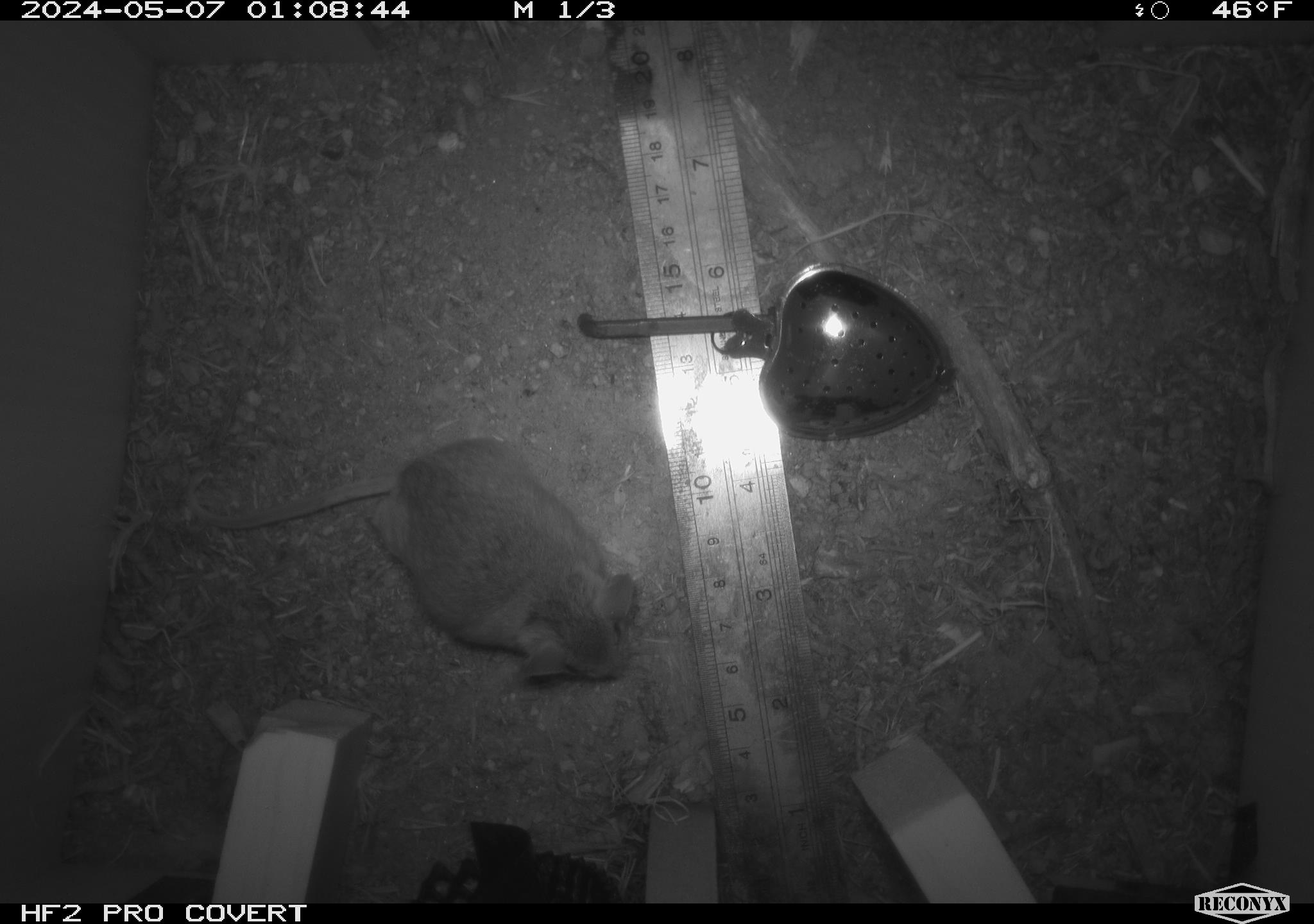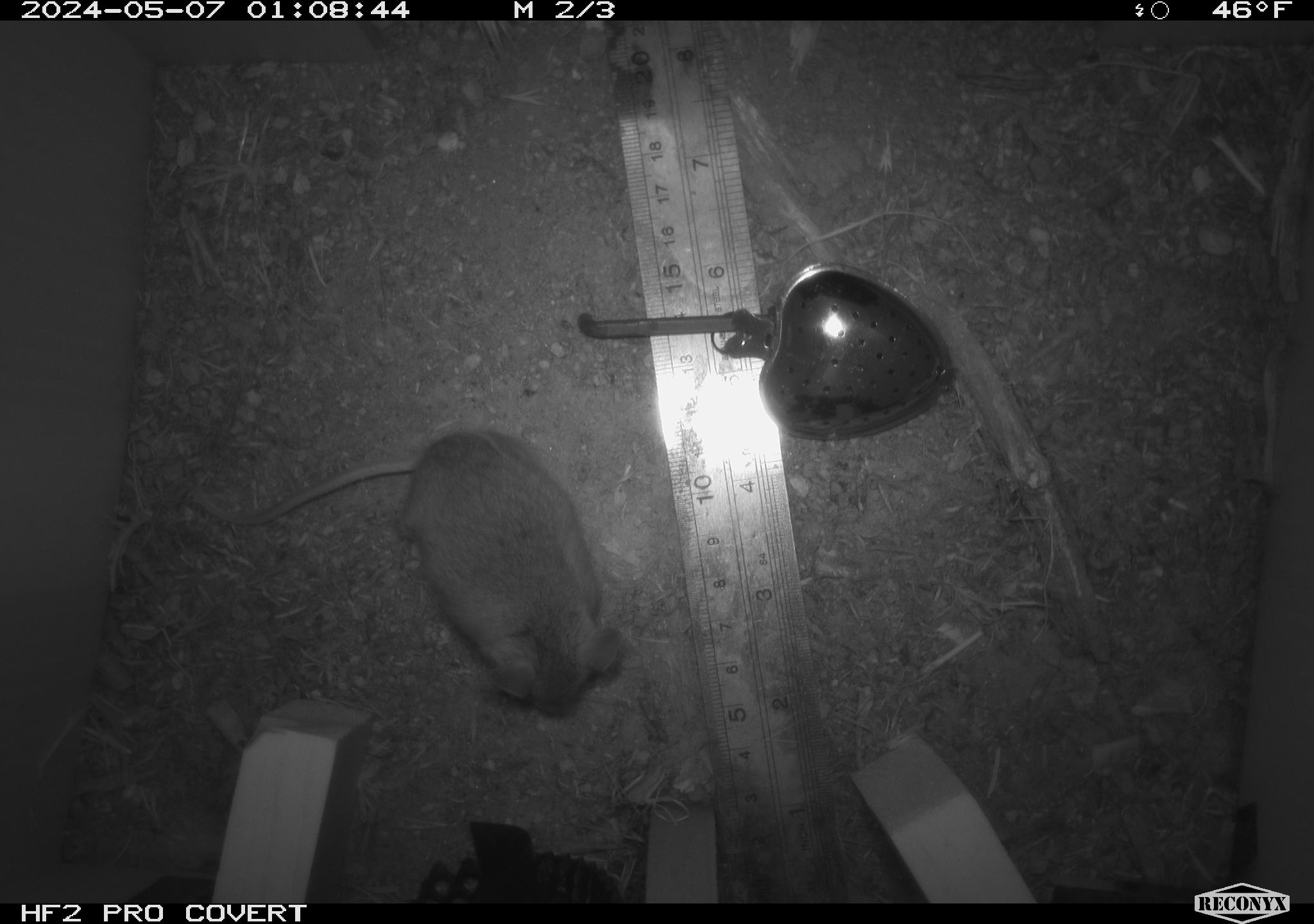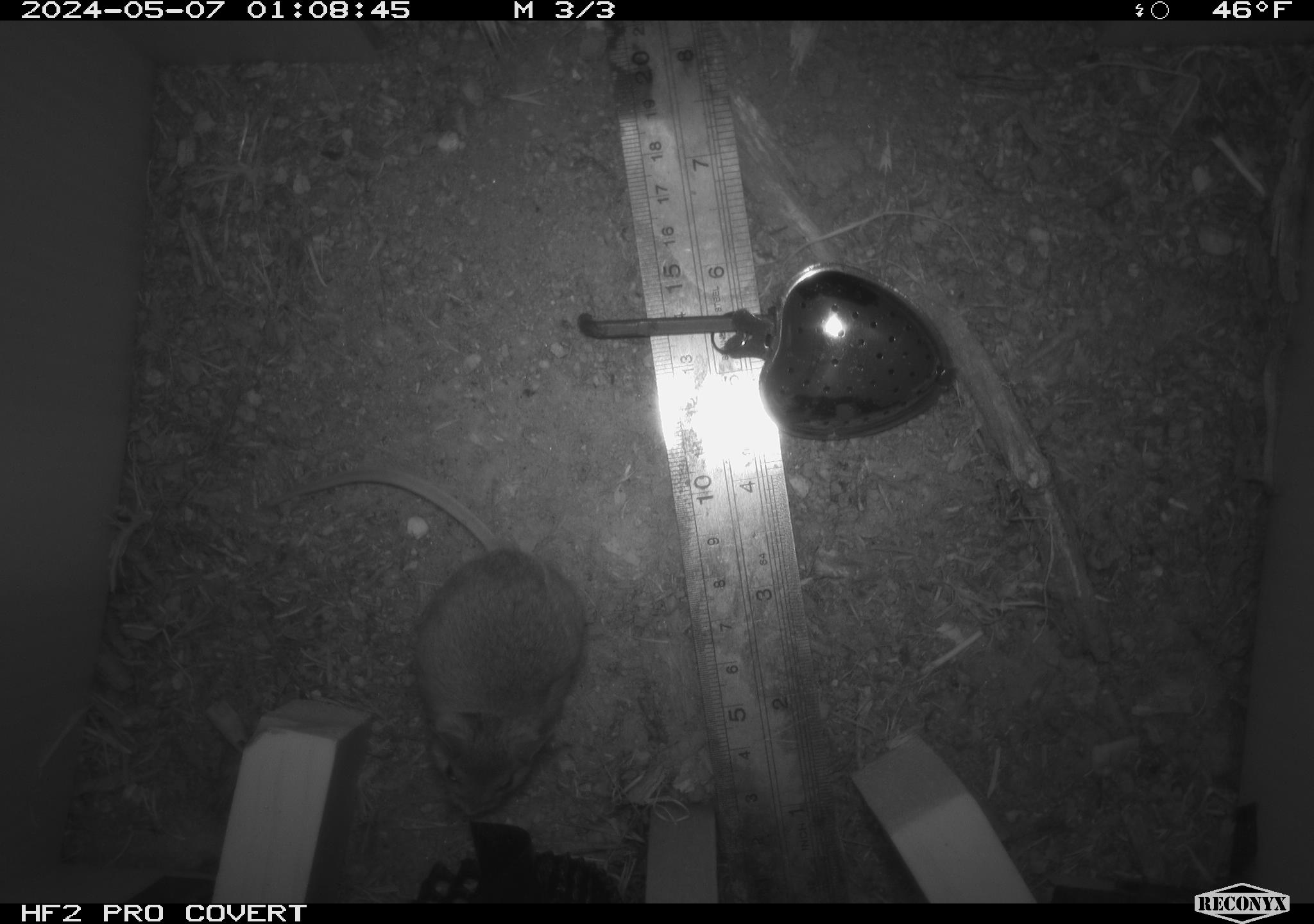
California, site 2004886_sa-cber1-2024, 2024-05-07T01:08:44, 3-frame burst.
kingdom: Animalia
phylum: Chordata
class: Mammalia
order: Rodentia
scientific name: Rodentia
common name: mouse species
Mouse species (Rodentia).